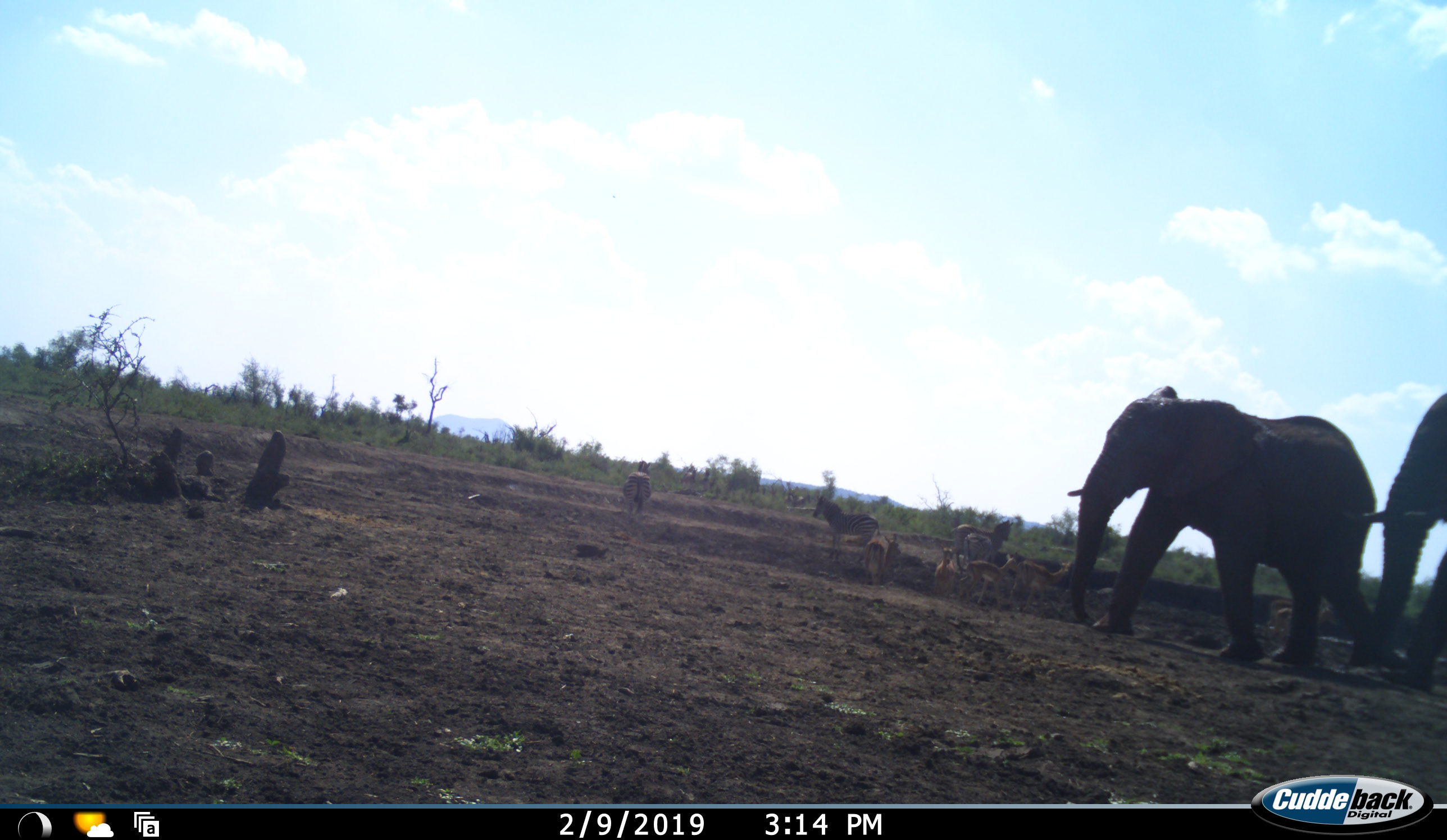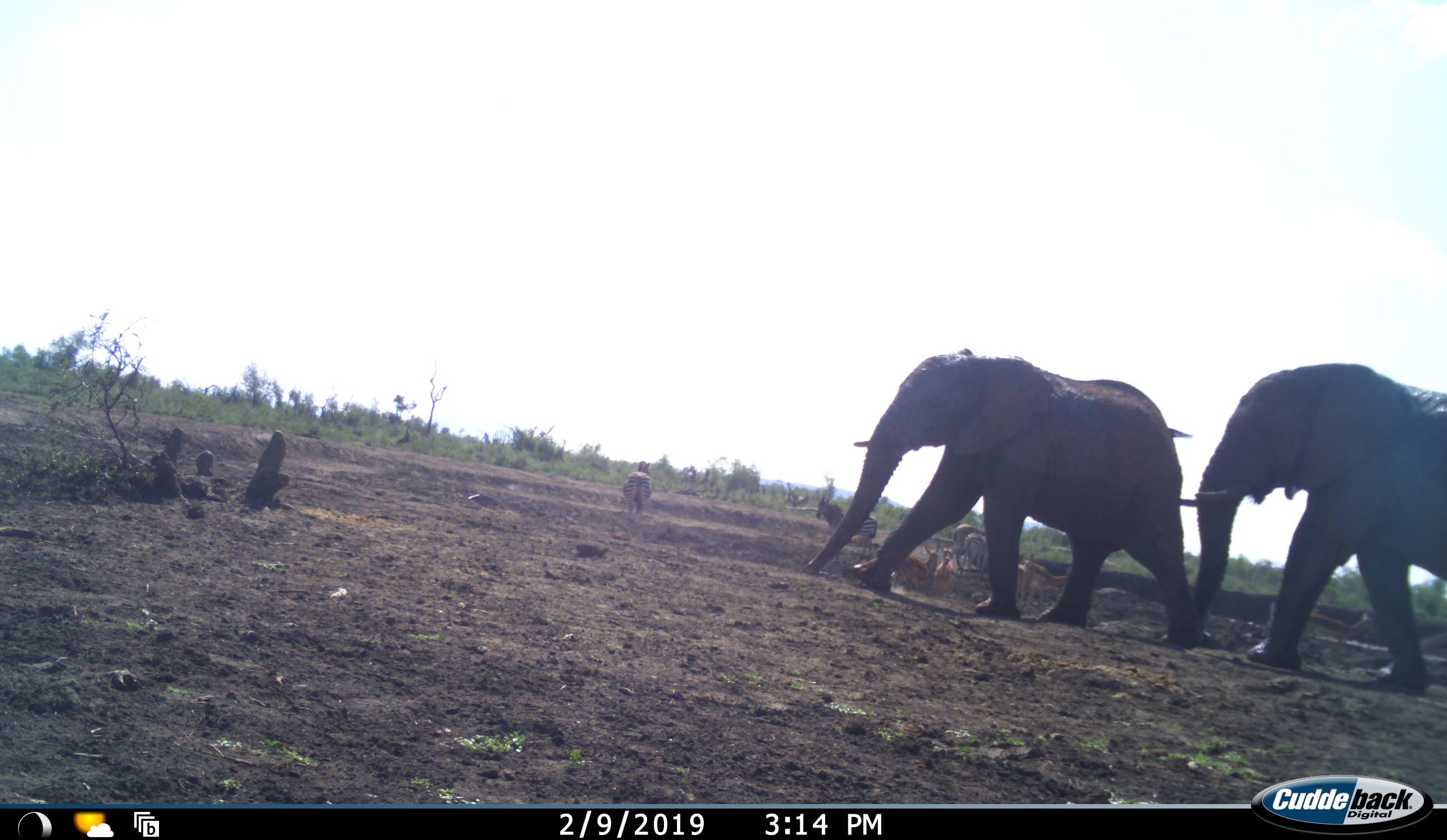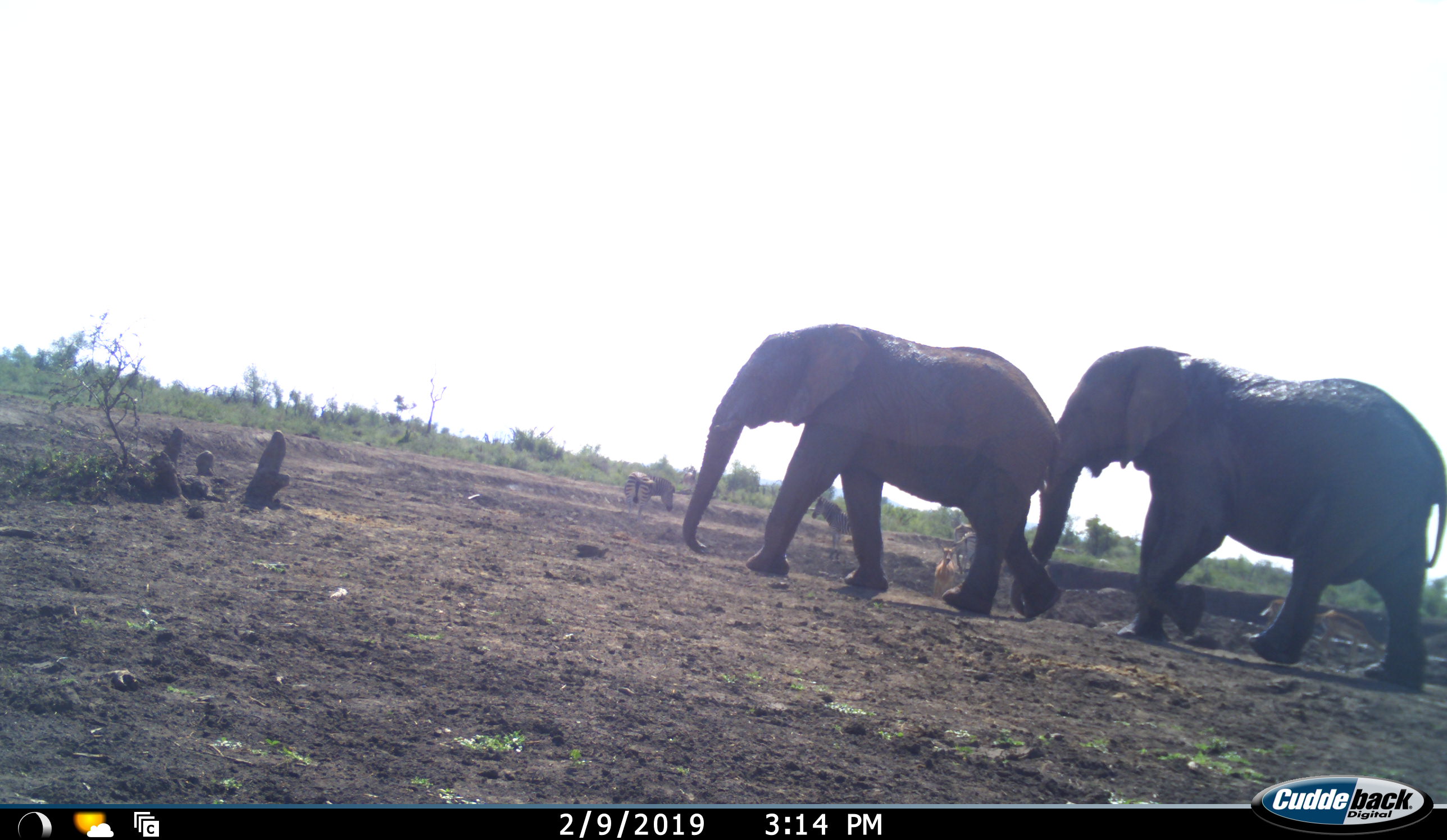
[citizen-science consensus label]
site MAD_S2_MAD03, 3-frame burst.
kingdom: Animalia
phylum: Chordata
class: Mammalia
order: Proboscidea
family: Elephantidae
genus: Loxodonta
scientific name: Loxodonta africana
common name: african bush elephant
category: elephant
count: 2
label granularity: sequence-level